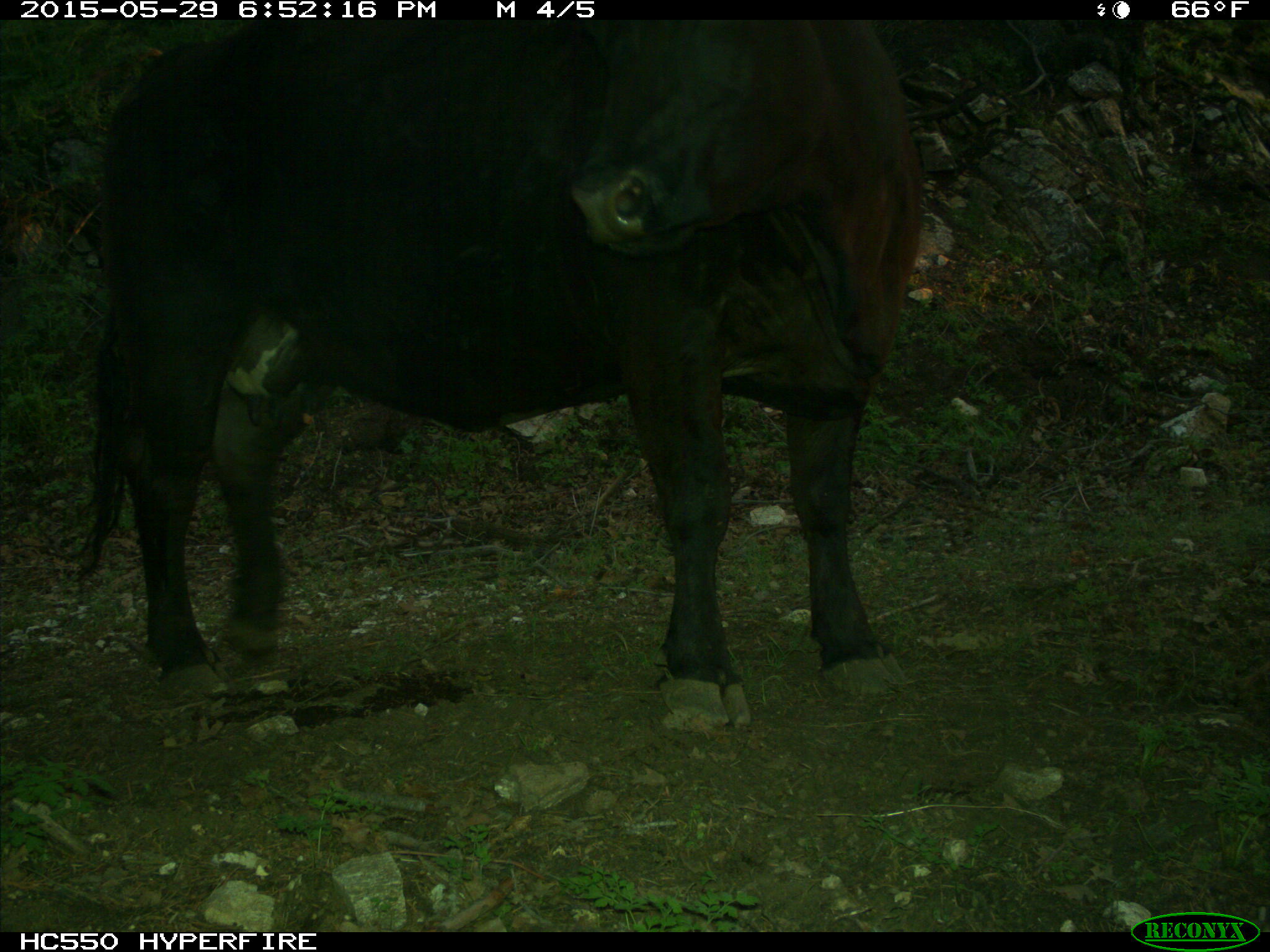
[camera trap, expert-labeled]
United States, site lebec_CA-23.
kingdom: Animalia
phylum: Chordata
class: Mammalia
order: Artiodactyla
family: Bovidae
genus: Bos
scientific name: Bos taurus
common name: domestic cow